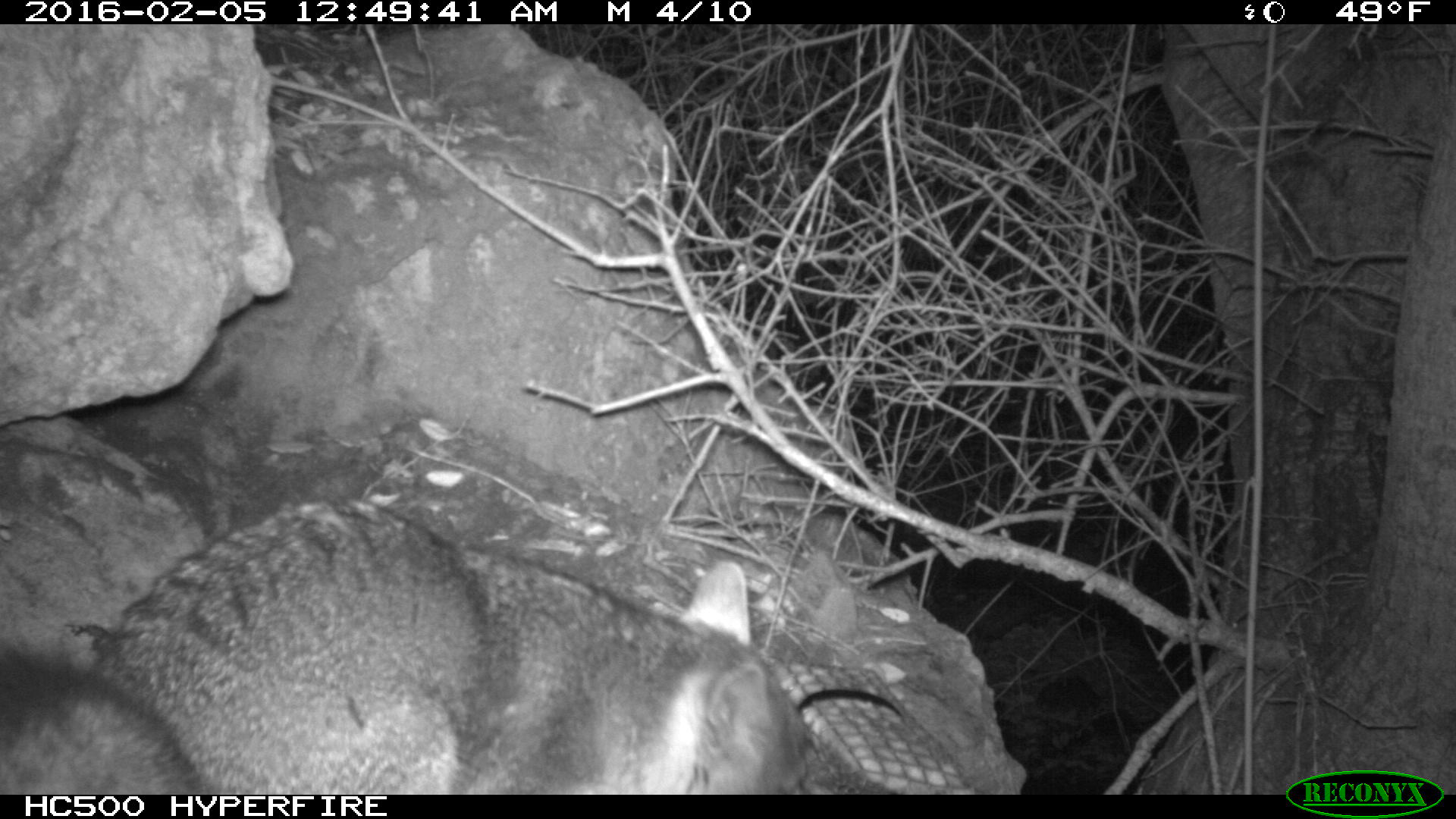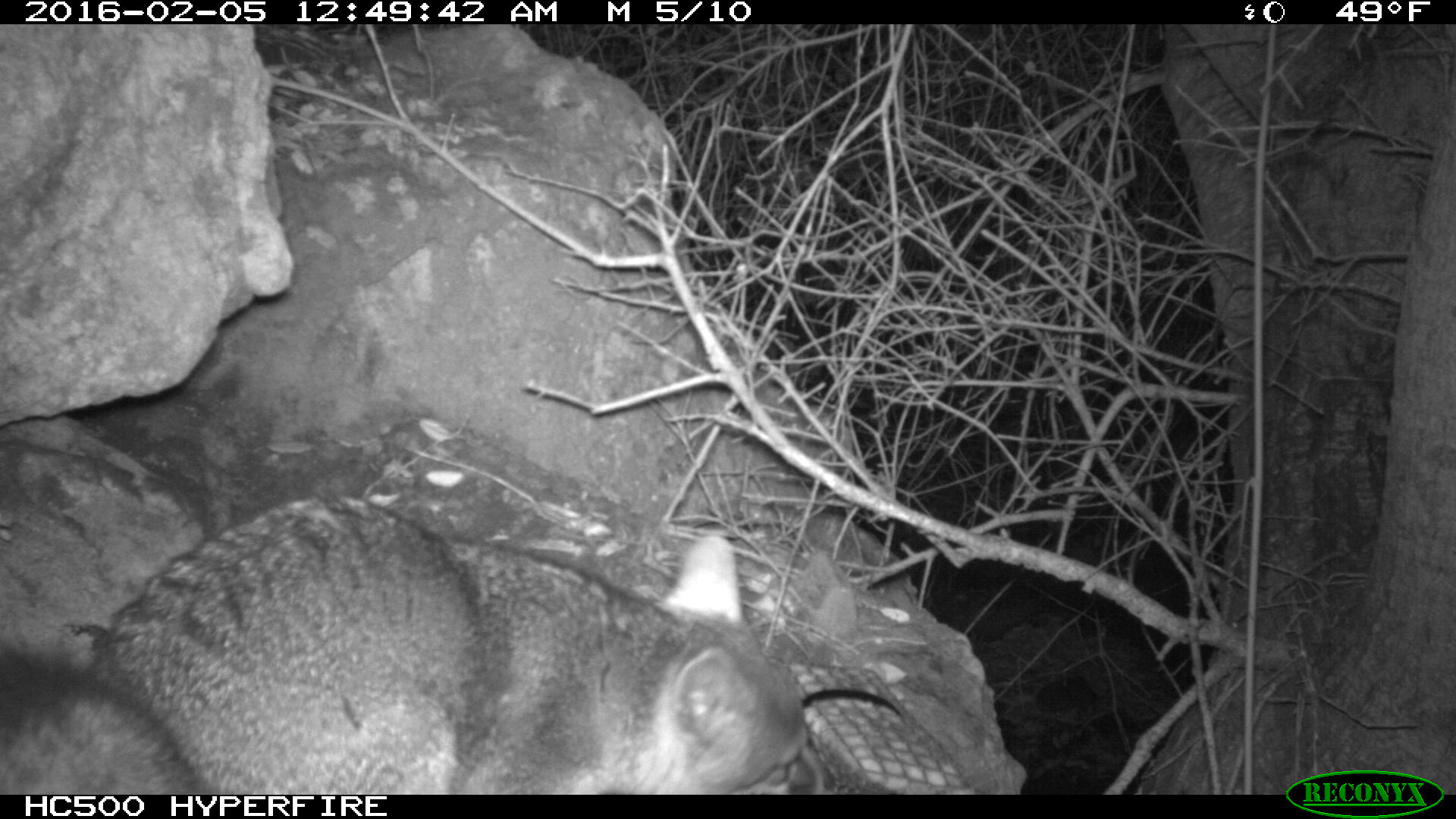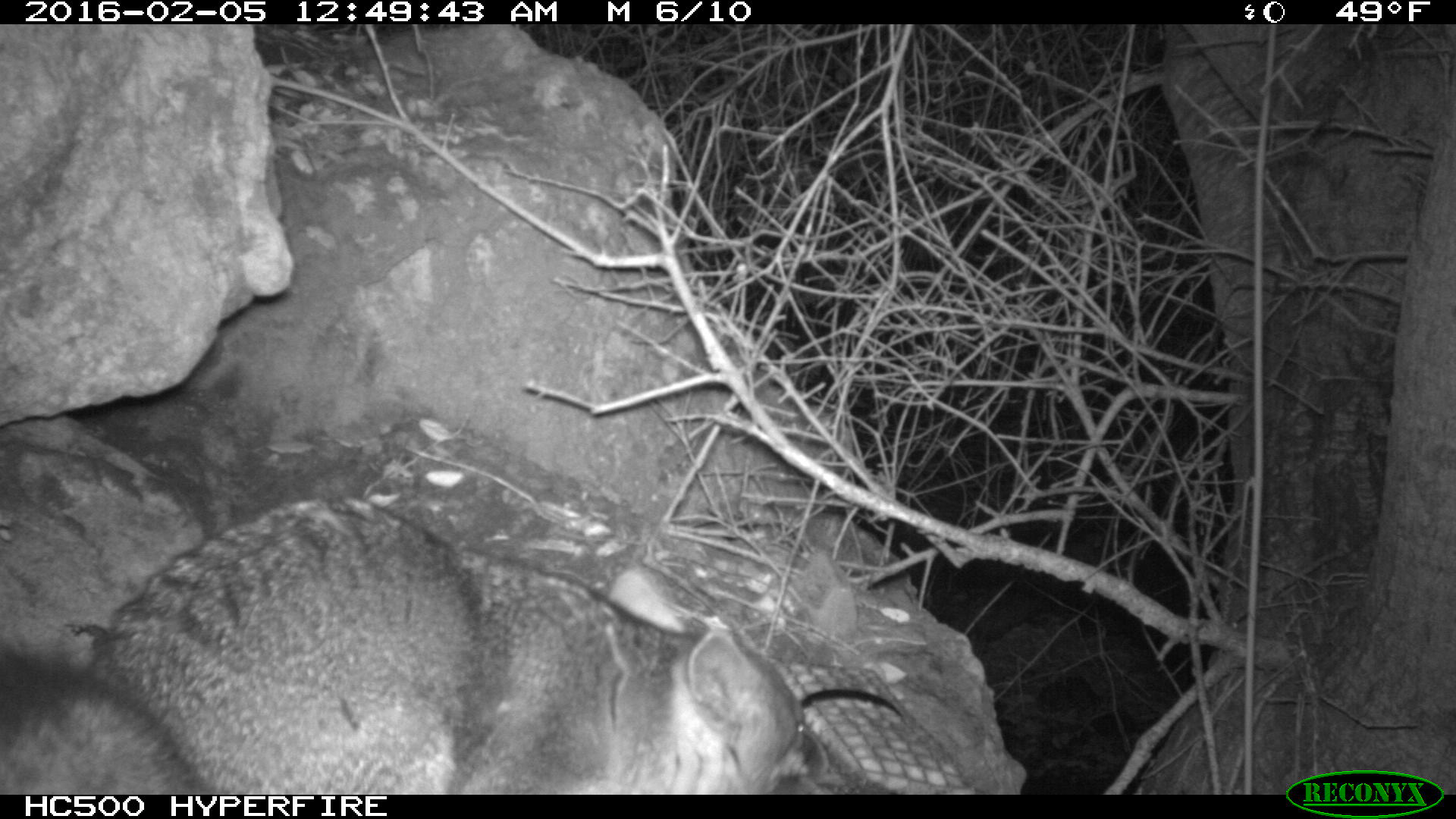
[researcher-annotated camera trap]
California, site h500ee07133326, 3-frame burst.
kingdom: Animalia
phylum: Chordata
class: Mammalia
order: Carnivora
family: Canidae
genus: Urocyon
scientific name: Urocyon littoralis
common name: island fox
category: fox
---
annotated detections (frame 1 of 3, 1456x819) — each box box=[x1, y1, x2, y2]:
fox: box=[0, 499, 821, 794]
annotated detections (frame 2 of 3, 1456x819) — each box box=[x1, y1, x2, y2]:
fox: box=[0, 497, 836, 794]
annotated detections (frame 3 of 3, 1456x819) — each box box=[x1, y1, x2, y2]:
fox: box=[0, 492, 827, 794]